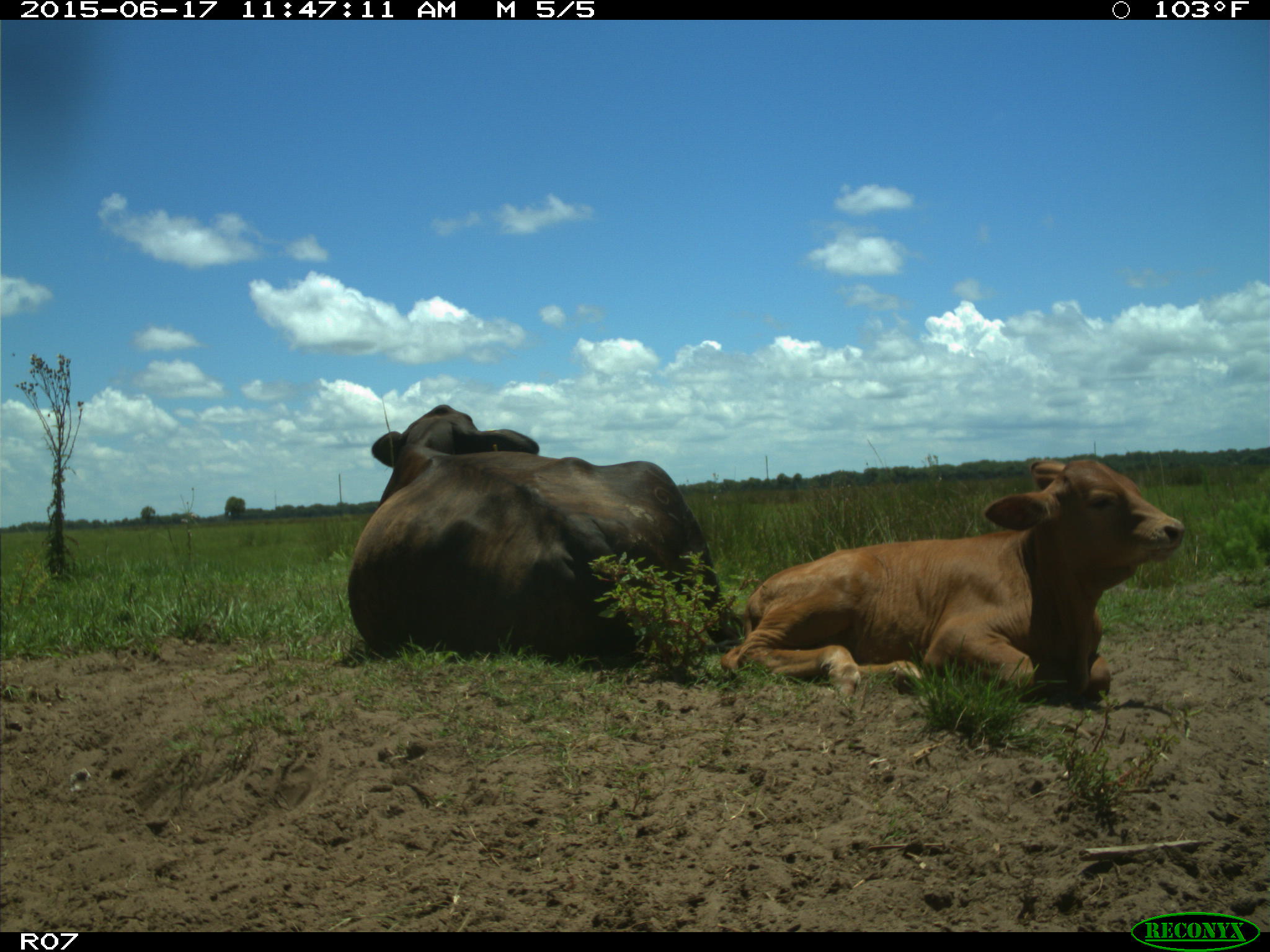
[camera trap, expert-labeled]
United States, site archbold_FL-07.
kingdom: Animalia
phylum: Chordata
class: Mammalia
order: Artiodactyla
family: Bovidae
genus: Bos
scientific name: Bos taurus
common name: domestic cow